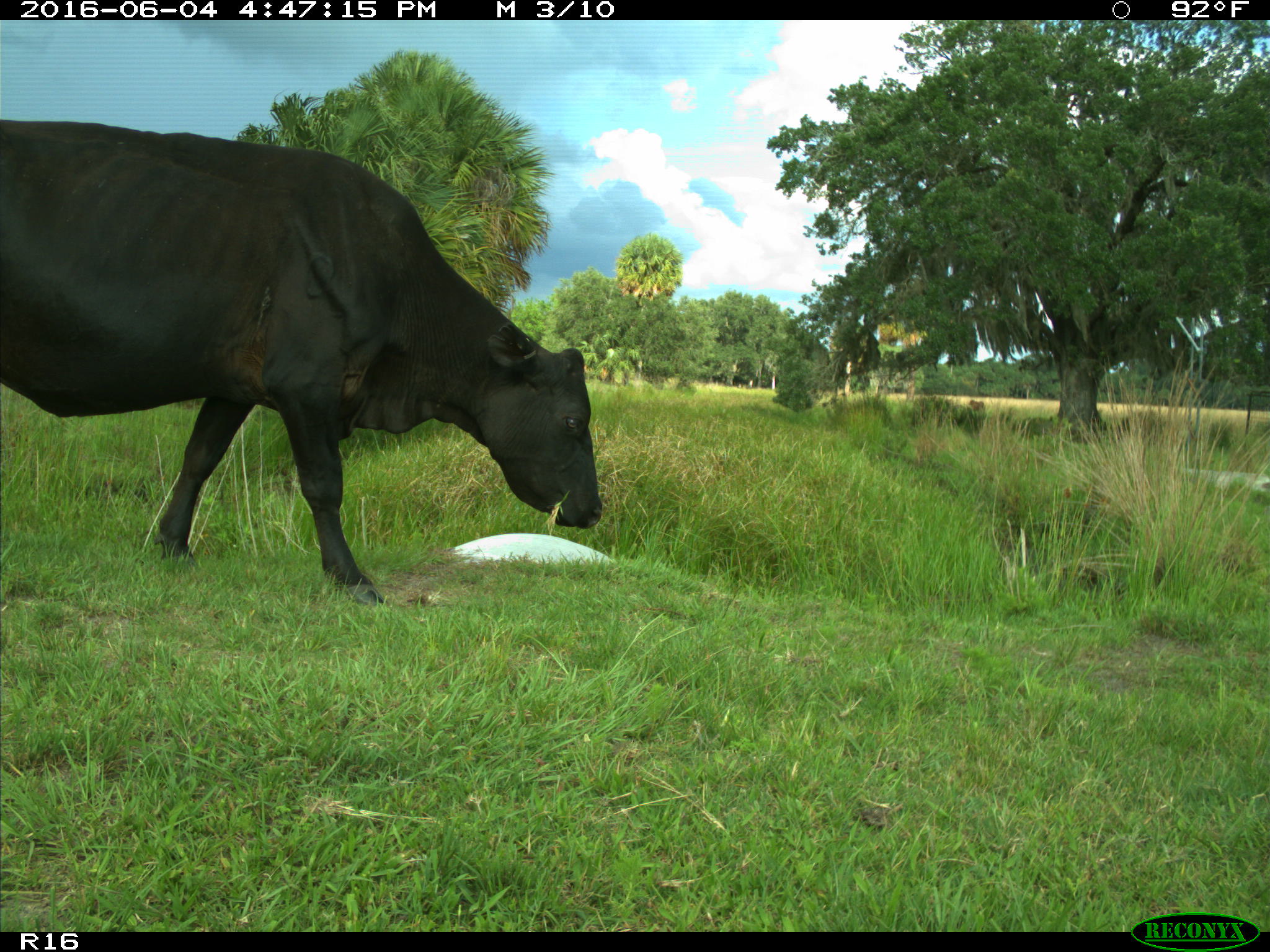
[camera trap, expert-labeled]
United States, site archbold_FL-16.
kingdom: Animalia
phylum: Chordata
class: Mammalia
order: Artiodactyla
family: Bovidae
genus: Bos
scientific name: Bos taurus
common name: domestic cow